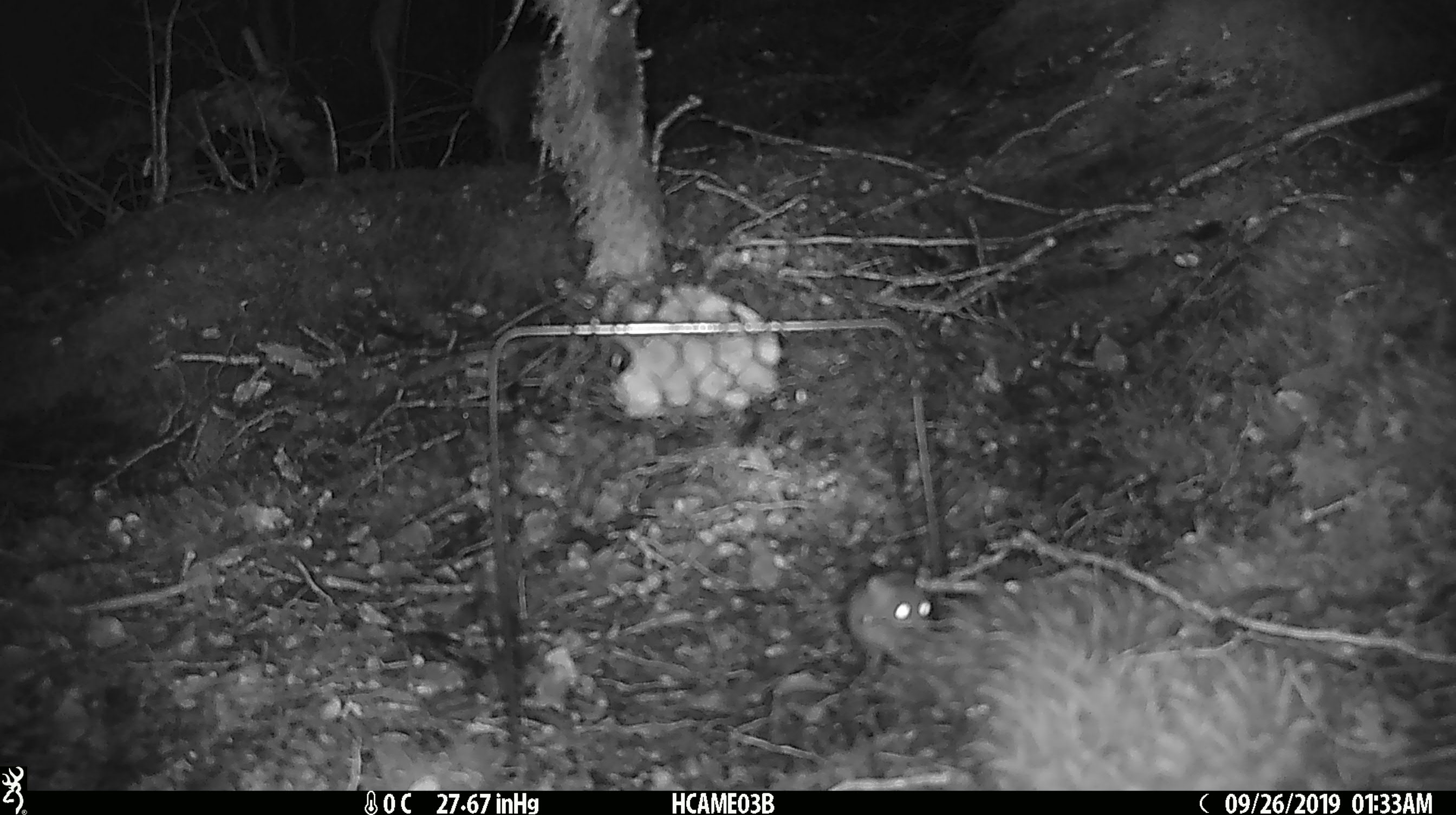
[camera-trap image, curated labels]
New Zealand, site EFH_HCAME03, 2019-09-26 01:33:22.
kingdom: Animalia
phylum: Chordata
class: Mammalia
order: Rodentia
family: Muridae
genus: Mus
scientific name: Mus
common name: mouse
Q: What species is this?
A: Mouse (Mus).